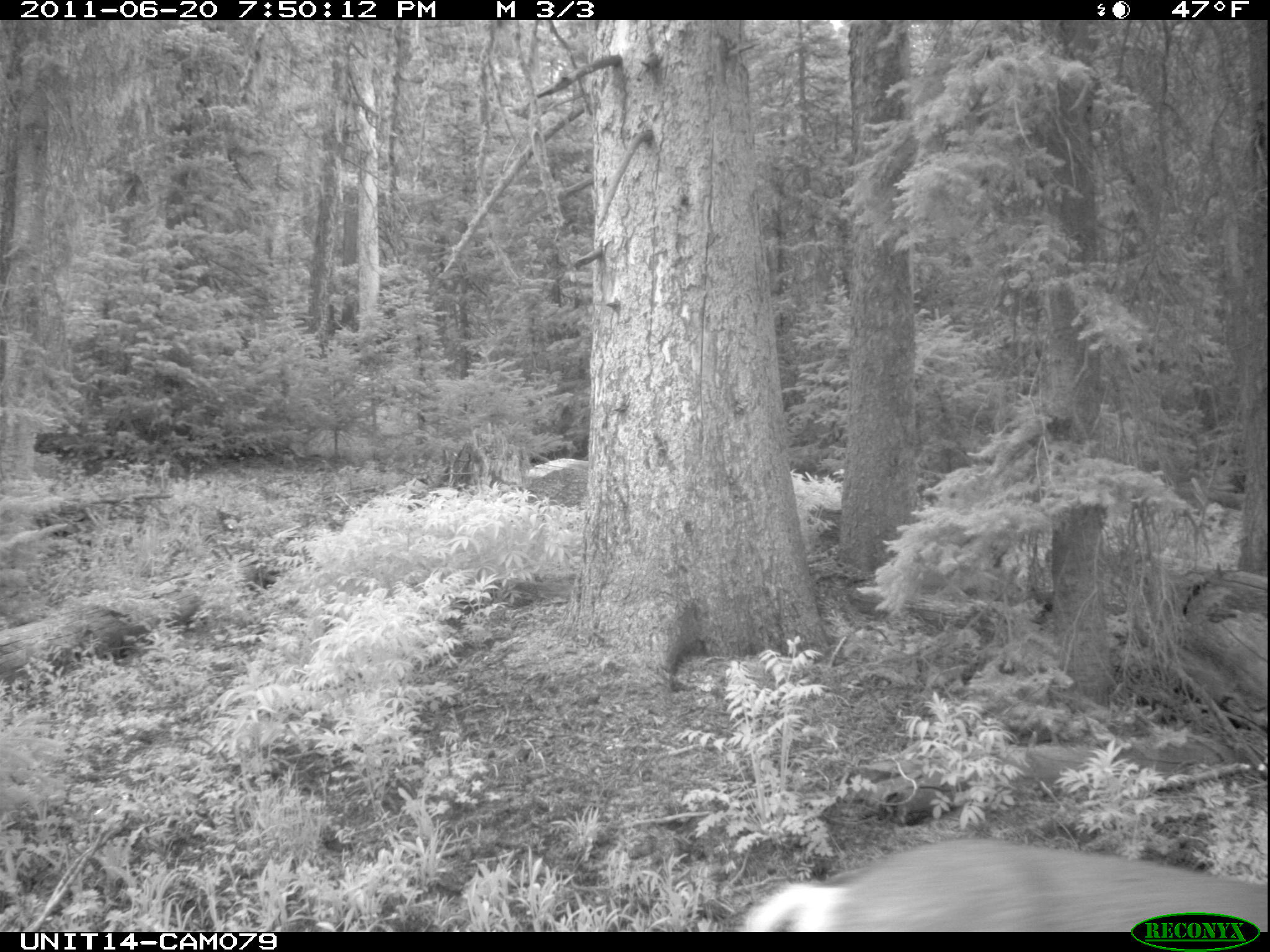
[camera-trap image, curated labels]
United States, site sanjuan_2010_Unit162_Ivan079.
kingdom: Animalia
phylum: Chordata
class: Mammalia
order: Artiodactyla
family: Cervidae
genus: Odocoileus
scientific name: Odocoileus hemionus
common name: mule deer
Odocoileus hemionus (mule deer).